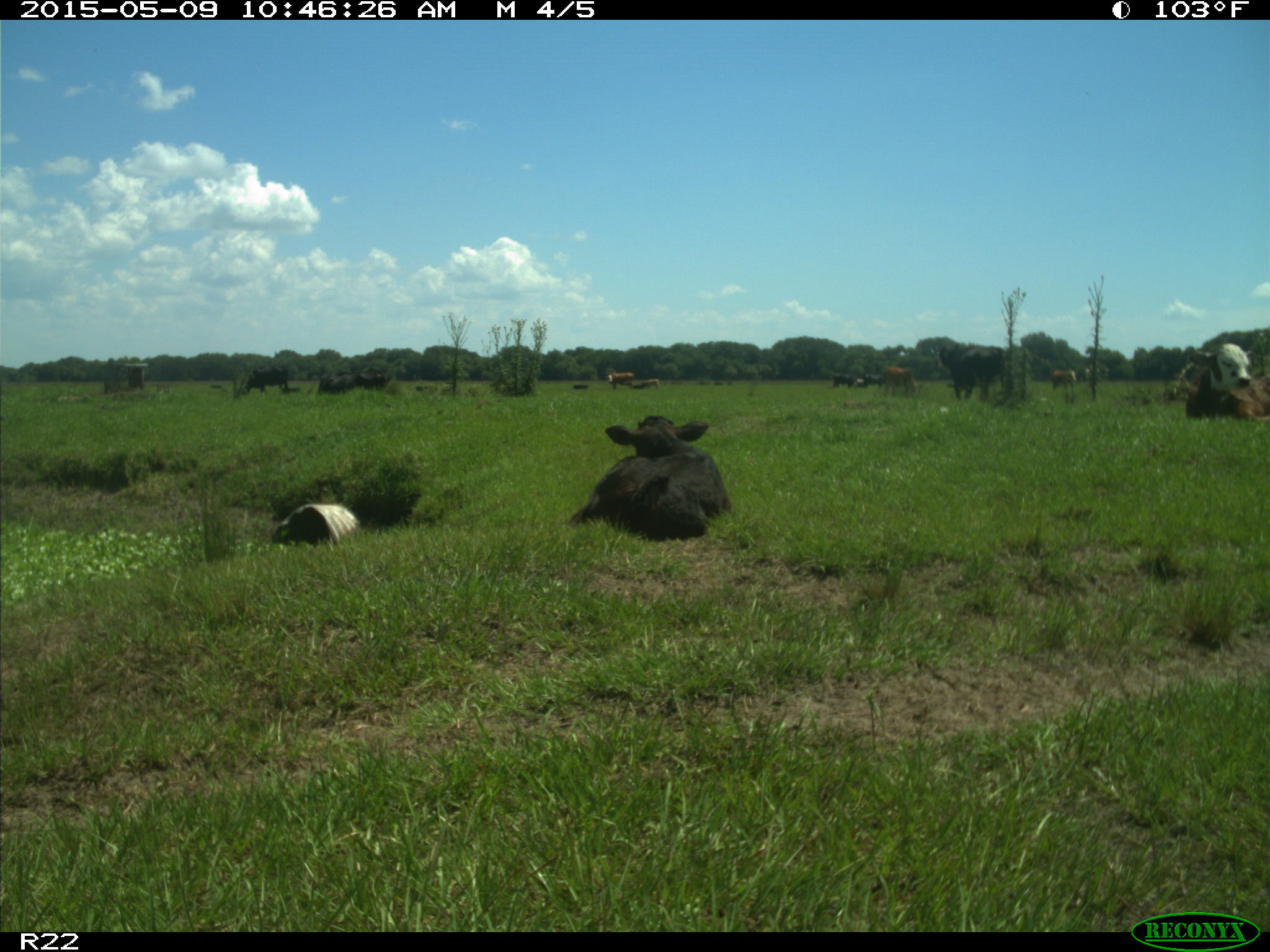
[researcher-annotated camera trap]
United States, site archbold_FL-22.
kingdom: Animalia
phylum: Chordata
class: Mammalia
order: Artiodactyla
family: Bovidae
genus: Bos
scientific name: Bos taurus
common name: domestic cow